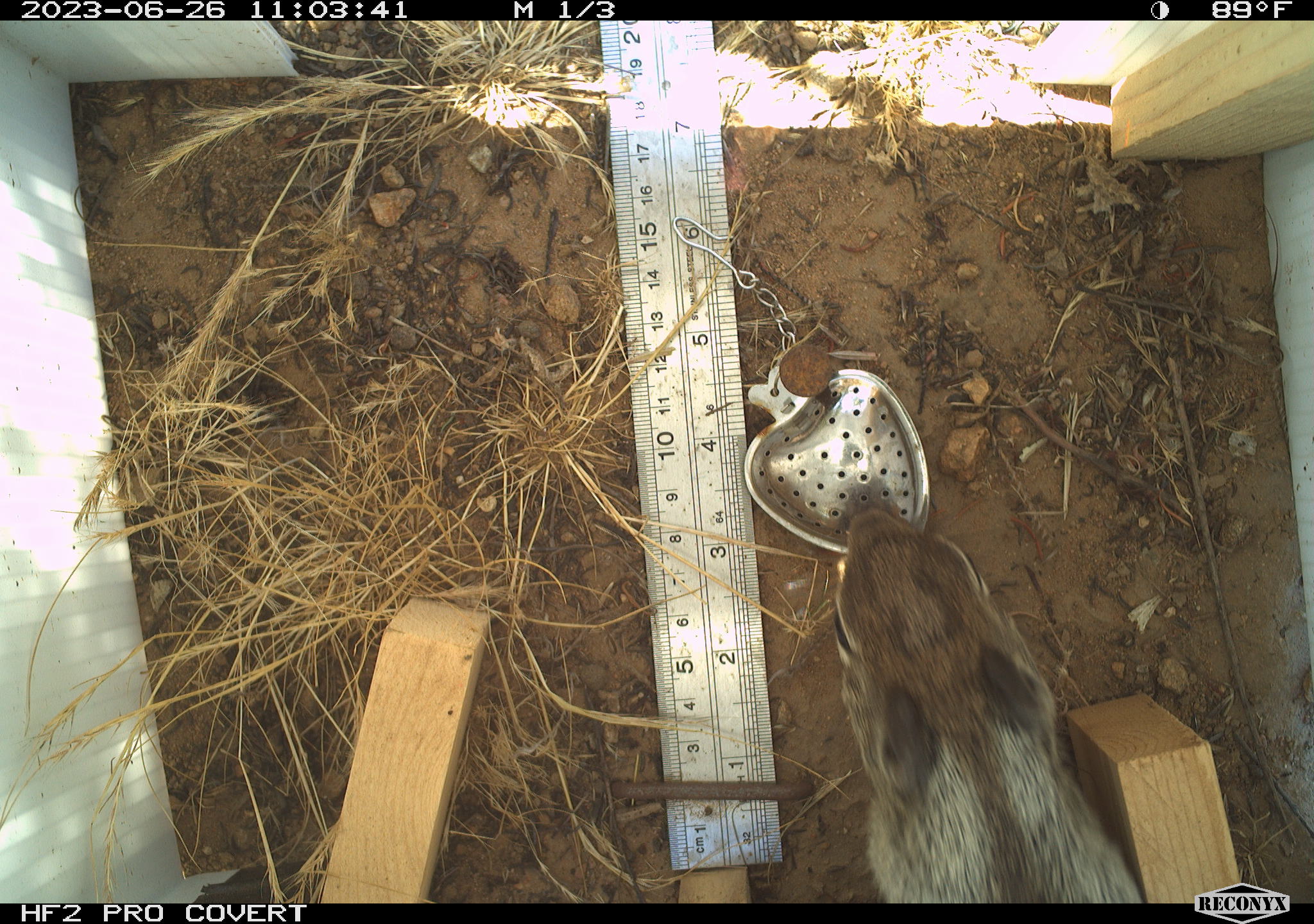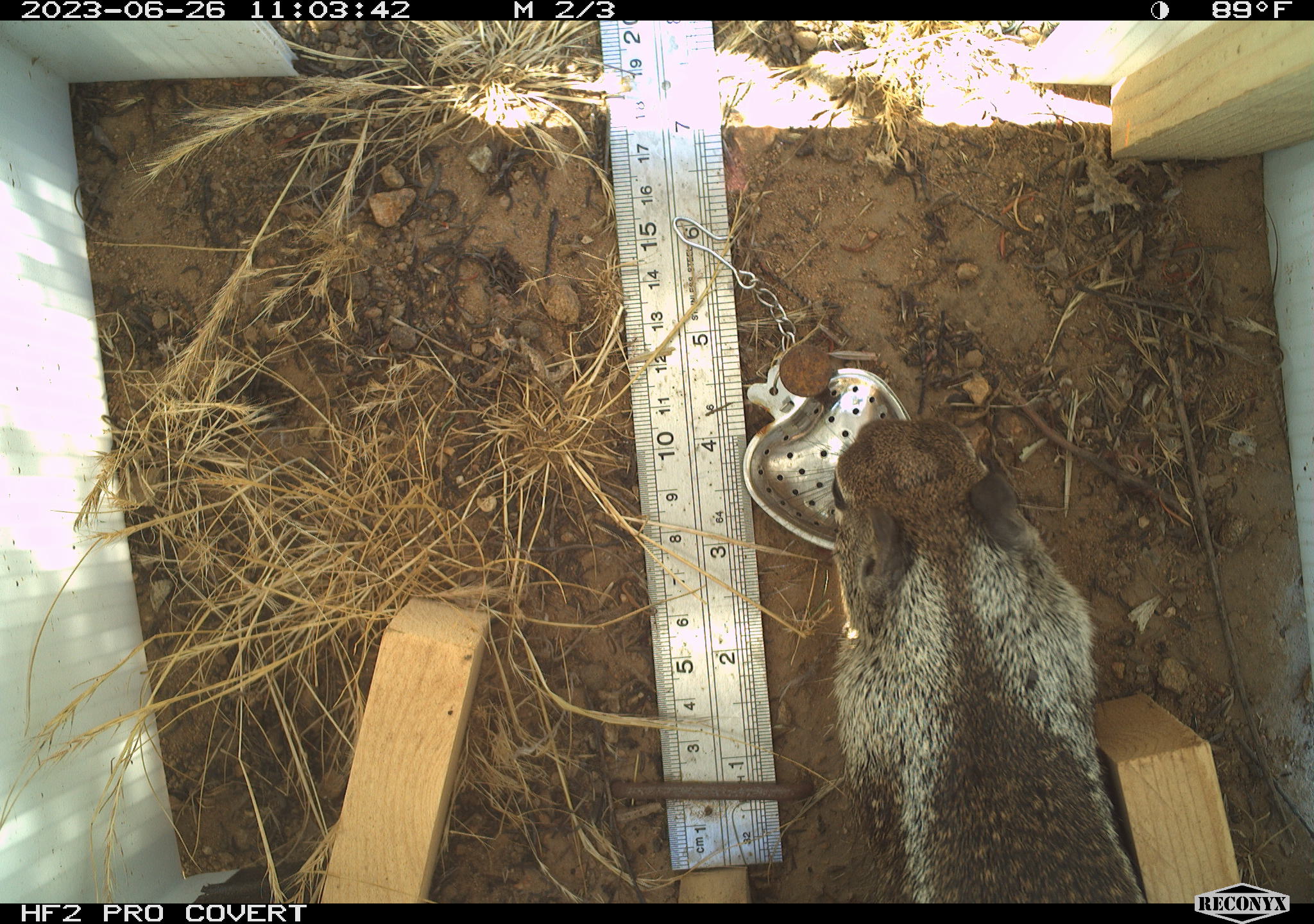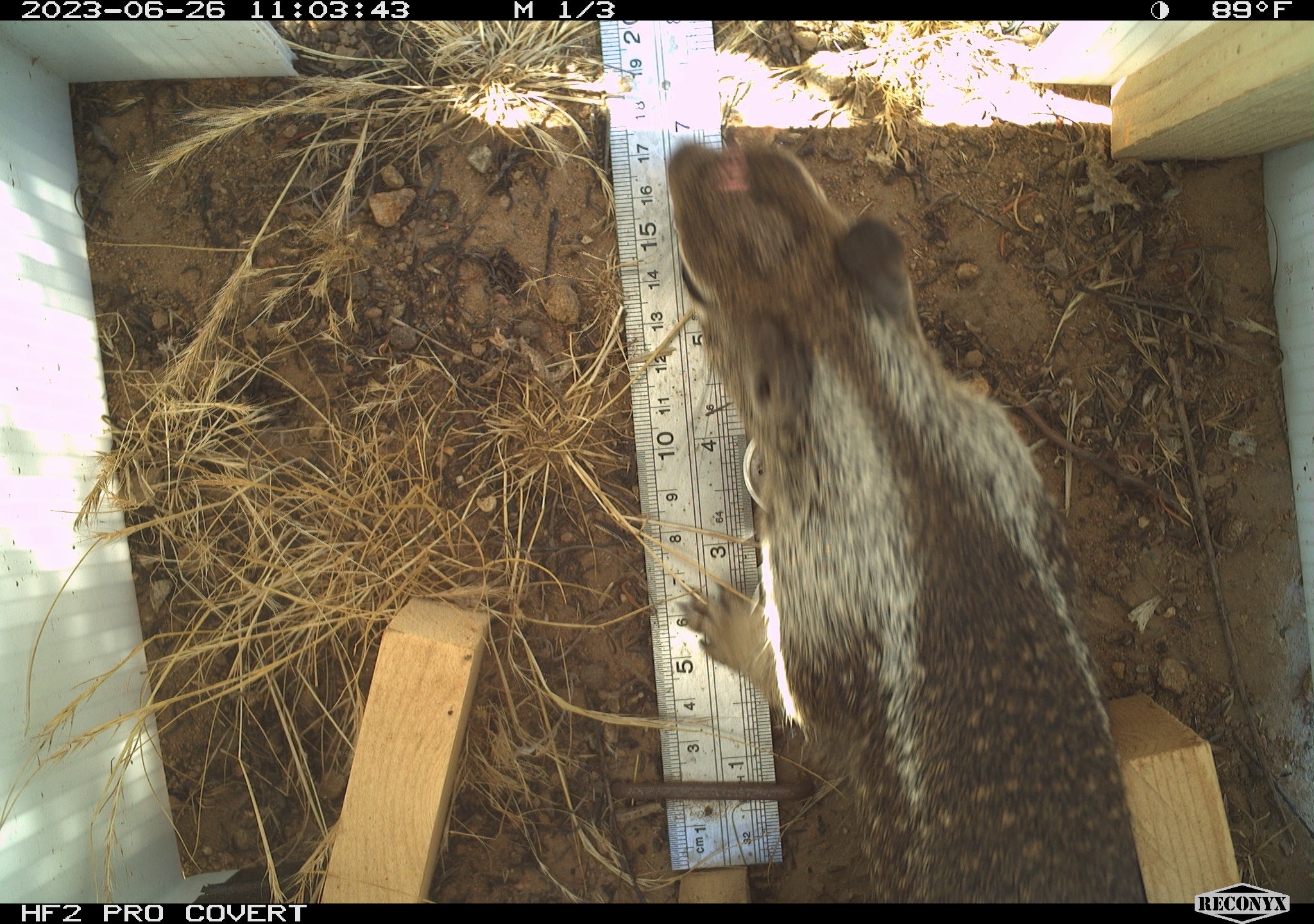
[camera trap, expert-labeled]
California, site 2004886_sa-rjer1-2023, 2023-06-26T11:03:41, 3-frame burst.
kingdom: Animalia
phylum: Chordata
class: Mammalia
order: Rodentia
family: Sciuridae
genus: Otospermophilus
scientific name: Otospermophilus beecheyi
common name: california ground squirrel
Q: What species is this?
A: California ground squirrel (Otospermophilus beecheyi).